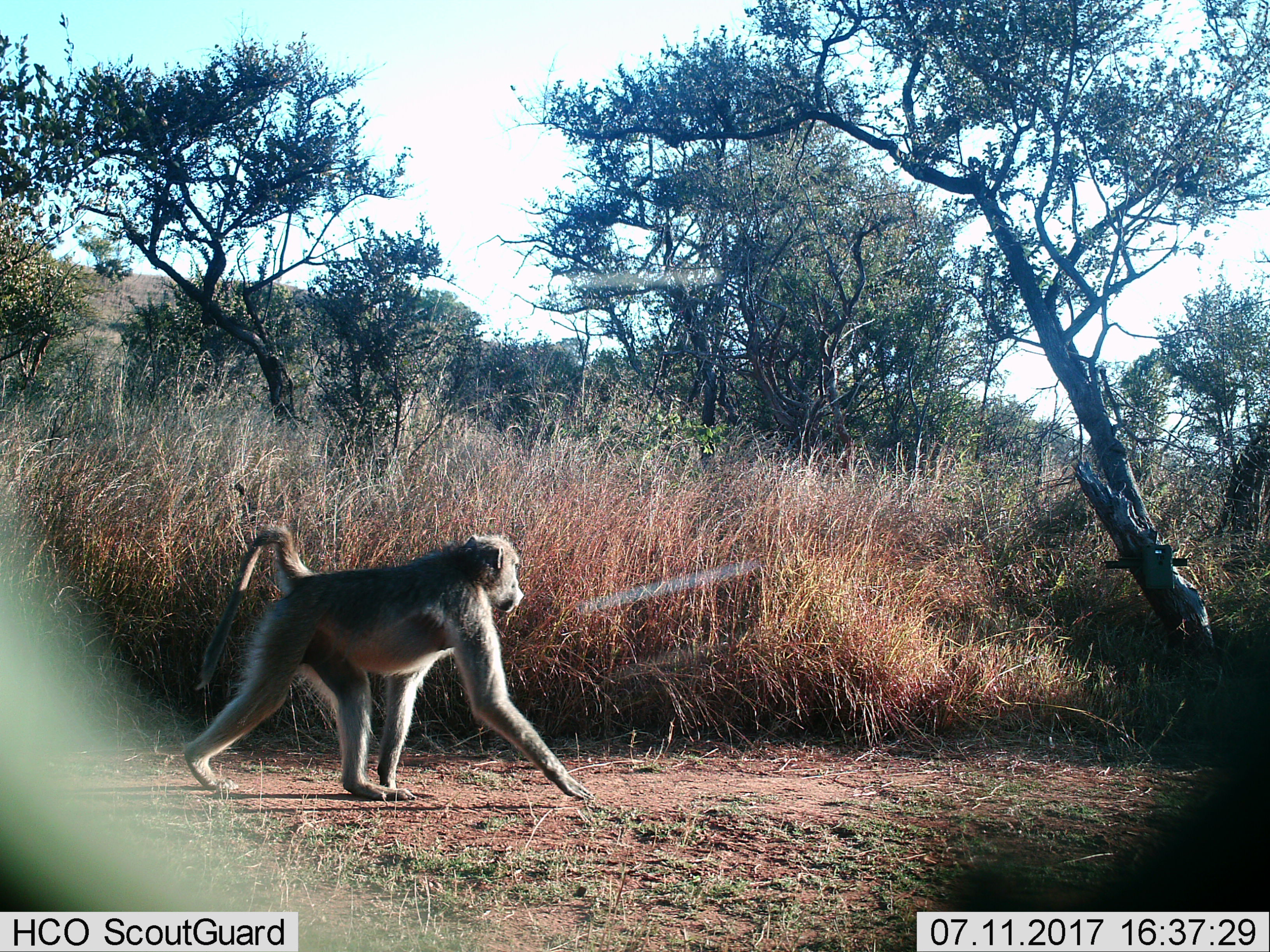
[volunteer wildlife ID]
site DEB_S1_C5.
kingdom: Animalia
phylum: Chordata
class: Mammalia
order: Primates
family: Cercopithecidae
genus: Papio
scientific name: Papio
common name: baboon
Baboon (Papio), count 1. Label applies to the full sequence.